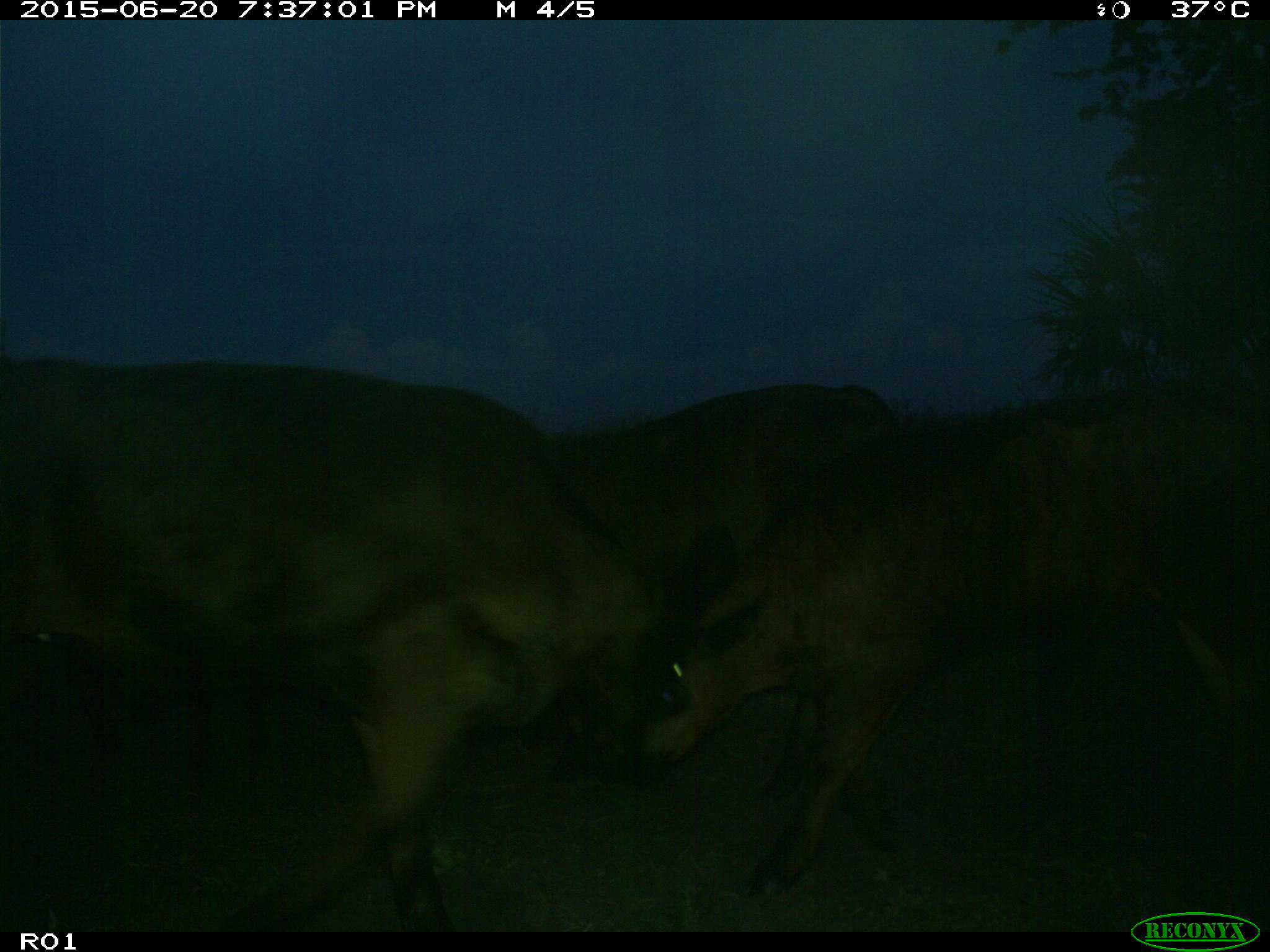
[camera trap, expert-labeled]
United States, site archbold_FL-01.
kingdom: Animalia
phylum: Chordata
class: Mammalia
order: Artiodactyla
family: Bovidae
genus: Bos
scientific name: Bos taurus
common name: domestic cow